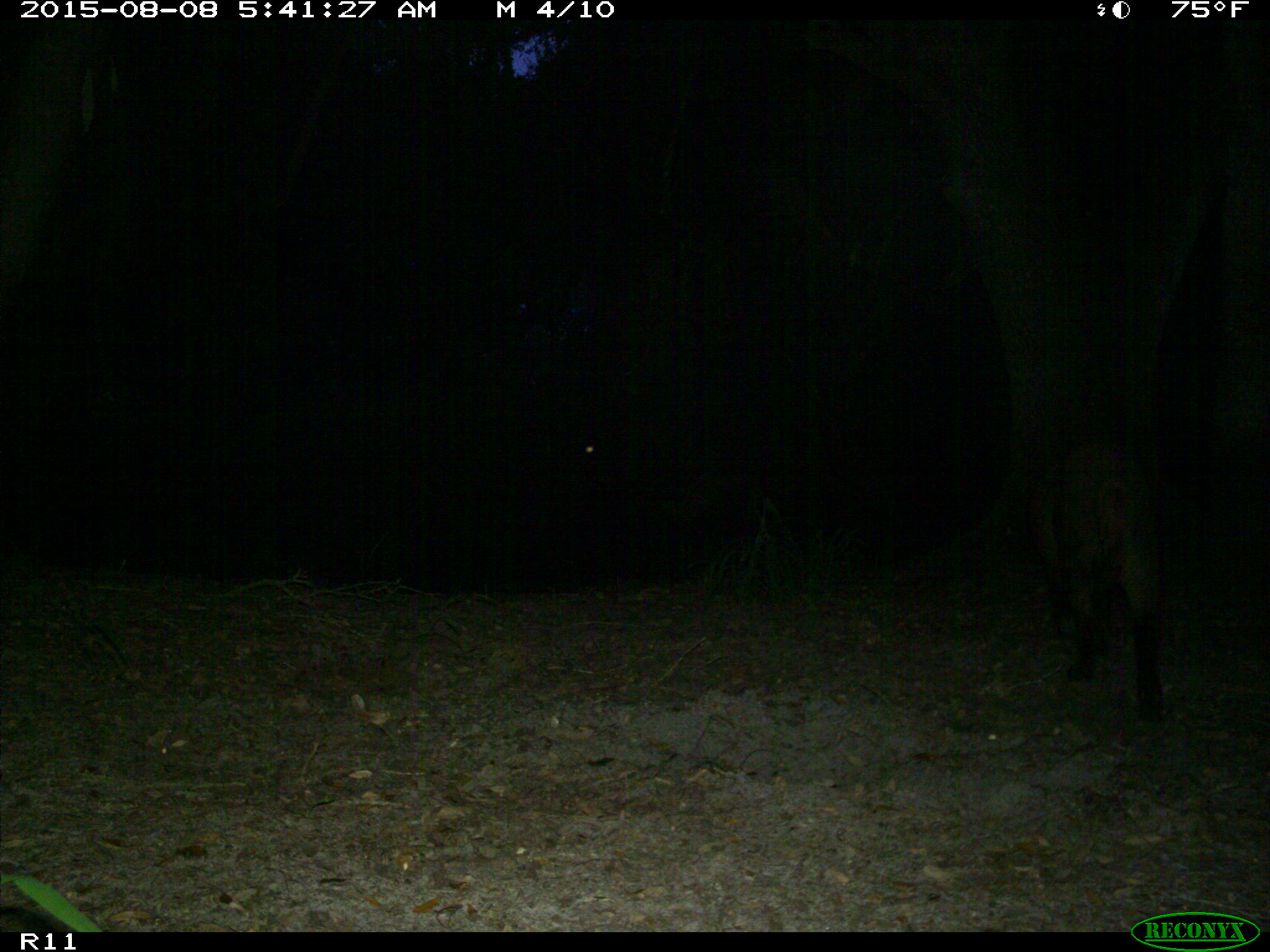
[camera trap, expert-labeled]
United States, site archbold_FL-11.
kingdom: Animalia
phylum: Chordata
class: Mammalia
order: Artiodactyla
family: Suidae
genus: Sus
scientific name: Sus scrofa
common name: wild boar